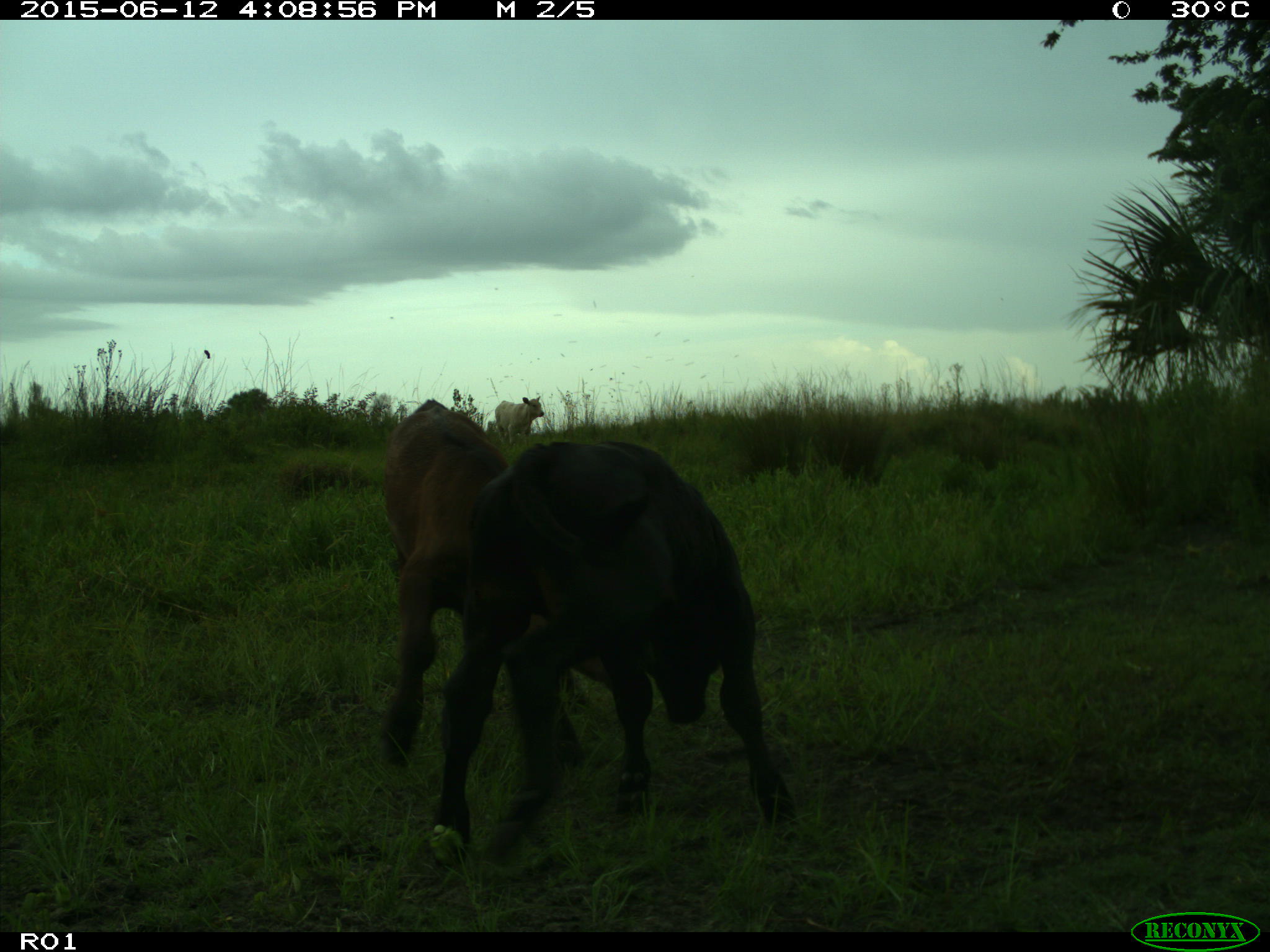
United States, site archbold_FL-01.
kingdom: Animalia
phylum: Chordata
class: Mammalia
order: Artiodactyla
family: Bovidae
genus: Bos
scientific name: Bos taurus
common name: domestic cow